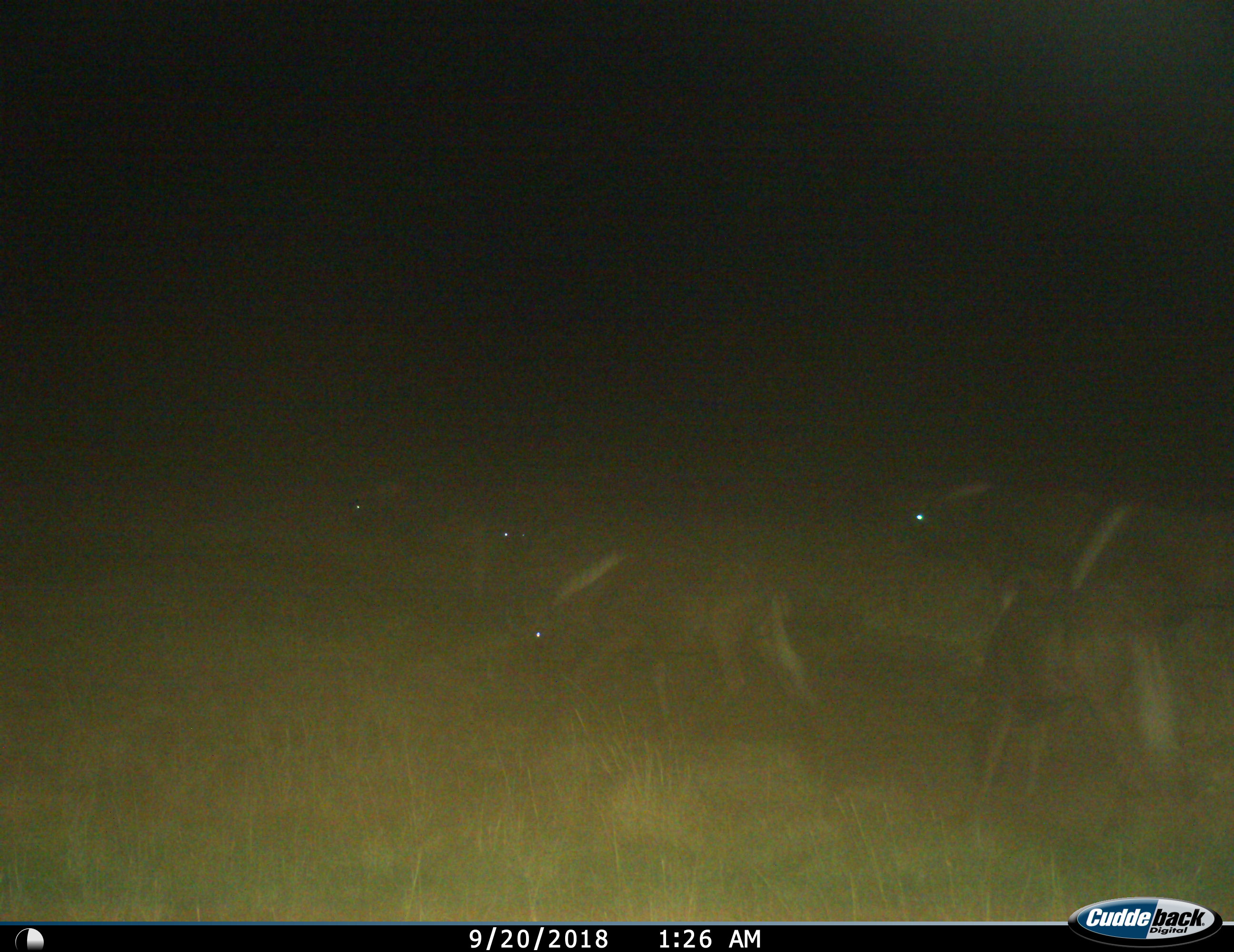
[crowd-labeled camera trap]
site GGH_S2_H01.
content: unidentified animal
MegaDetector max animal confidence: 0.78